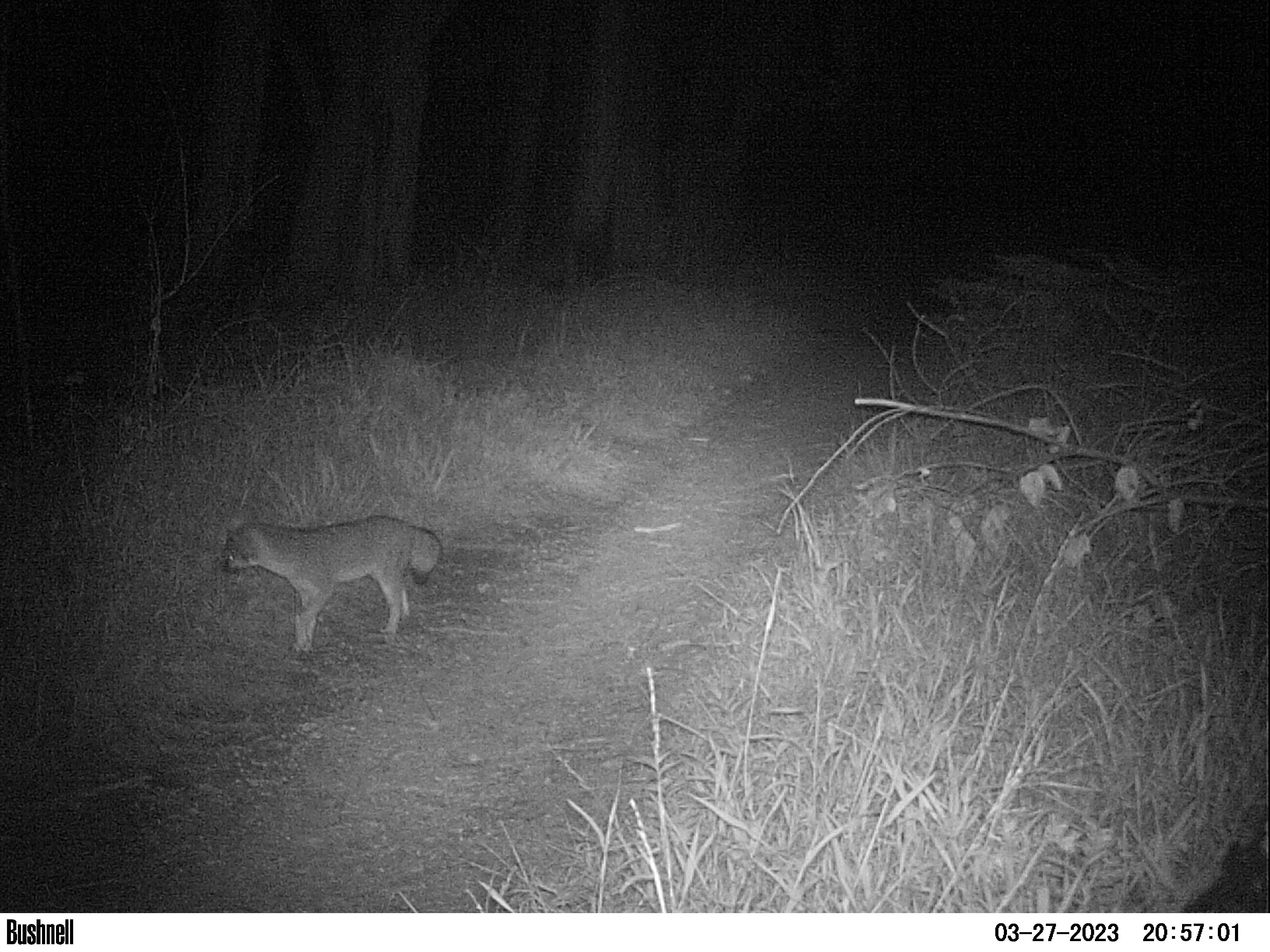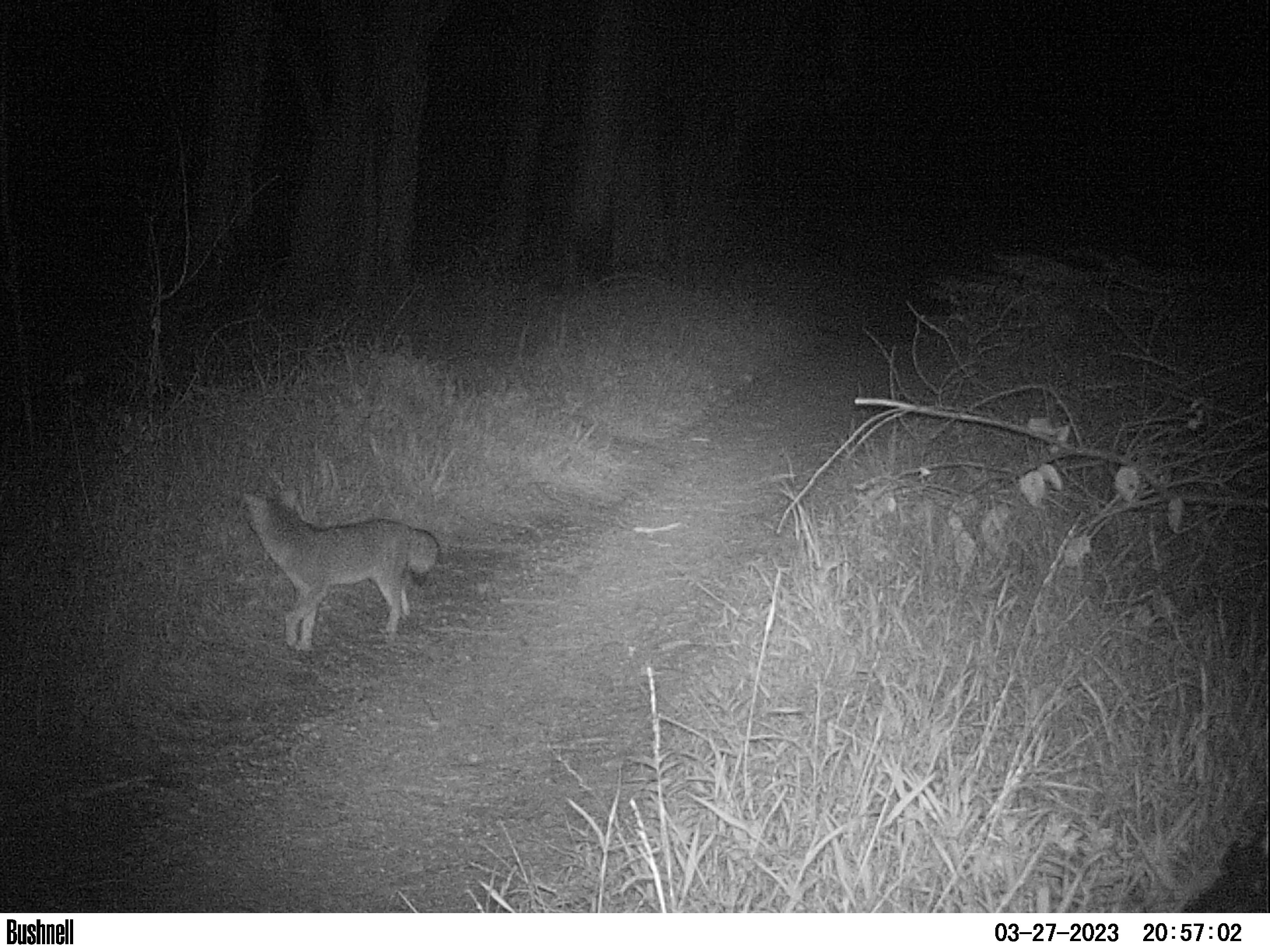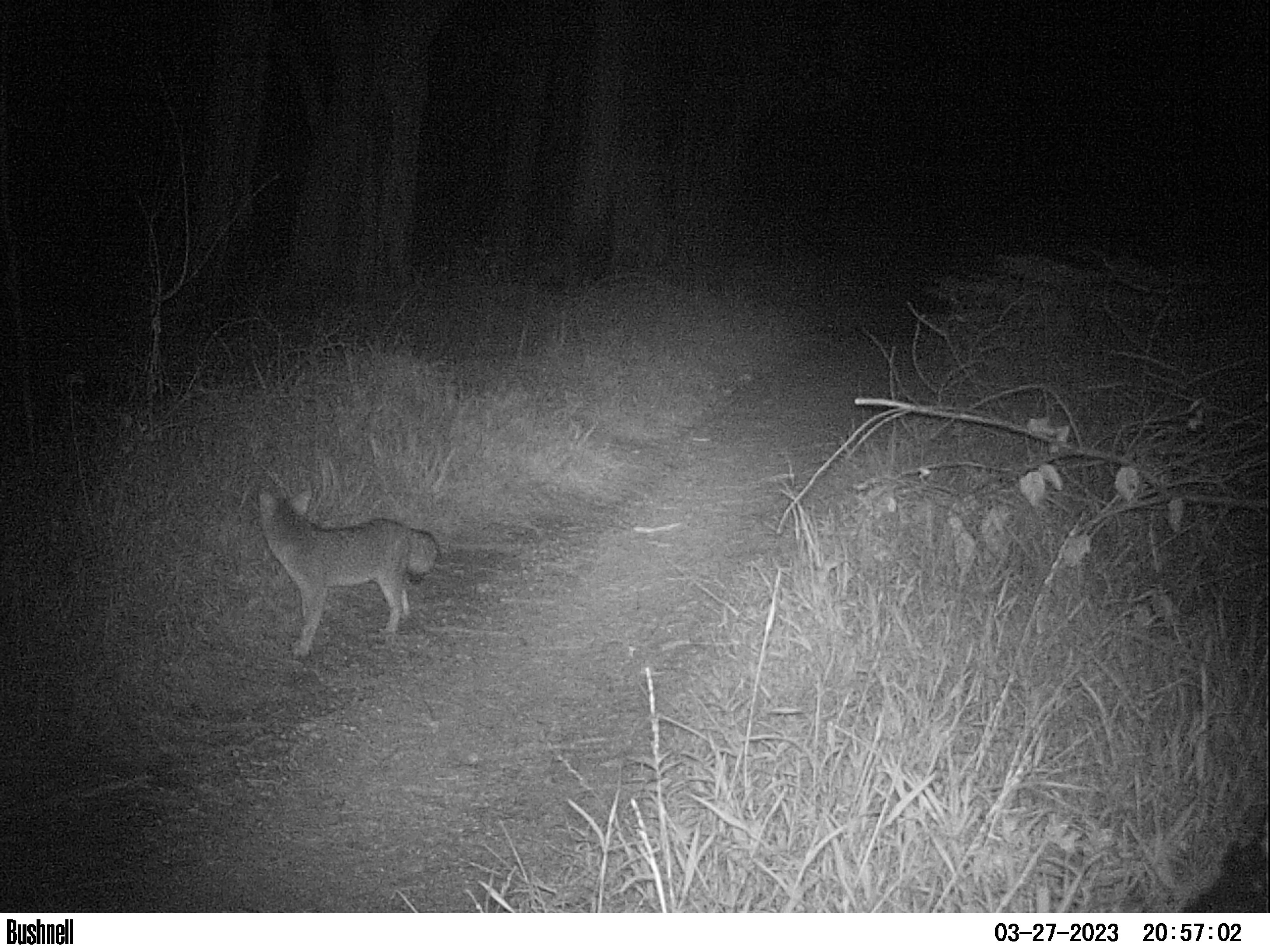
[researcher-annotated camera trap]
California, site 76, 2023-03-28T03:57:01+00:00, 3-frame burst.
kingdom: Animalia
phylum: Chordata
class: Mammalia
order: Carnivora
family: Canidae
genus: Urocyon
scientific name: Urocyon cinereoargenteus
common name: gray fox